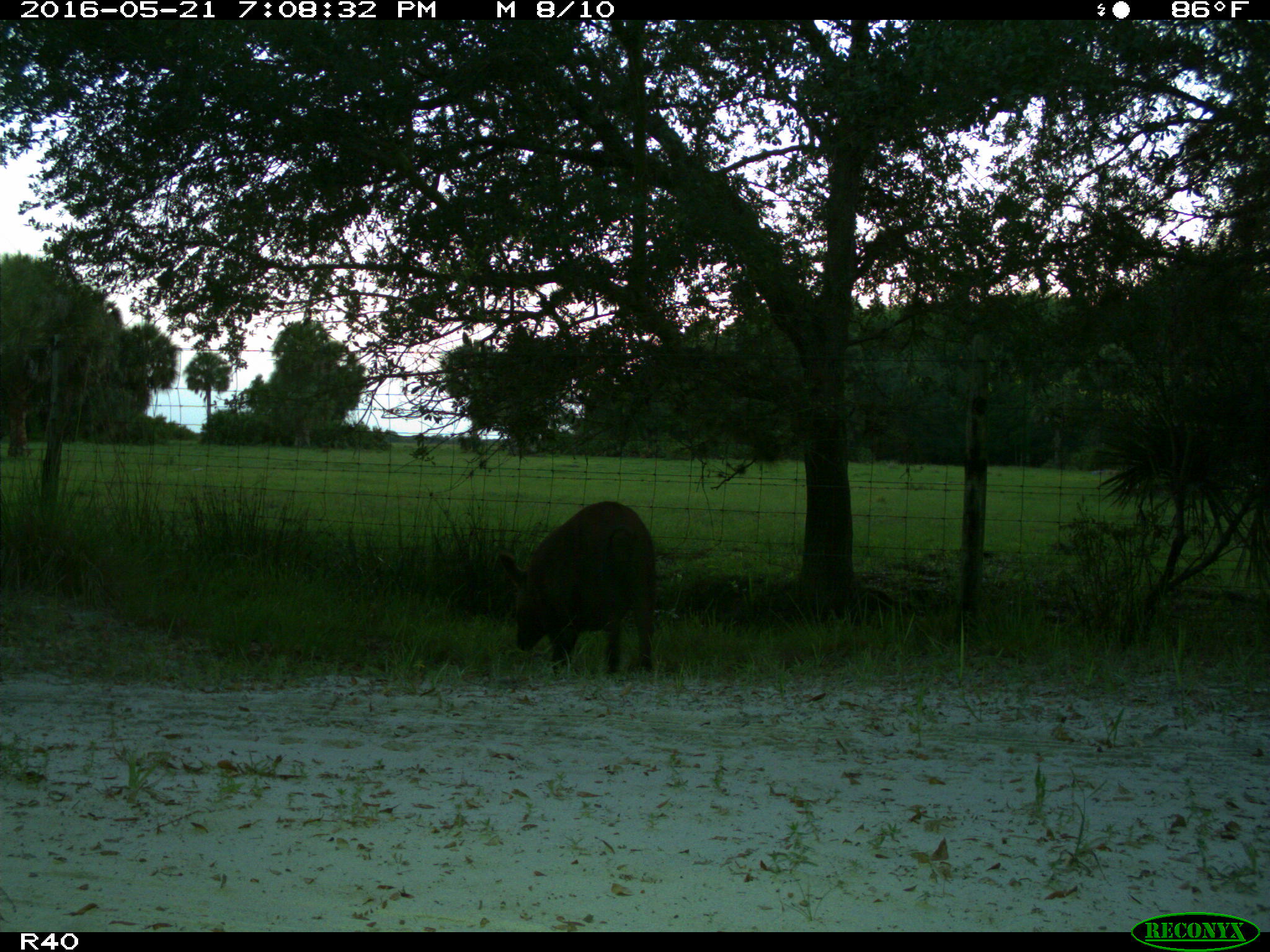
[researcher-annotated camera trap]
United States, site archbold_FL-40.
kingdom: Animalia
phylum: Chordata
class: Mammalia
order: Artiodactyla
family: Suidae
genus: Sus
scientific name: Sus scrofa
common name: wild boar